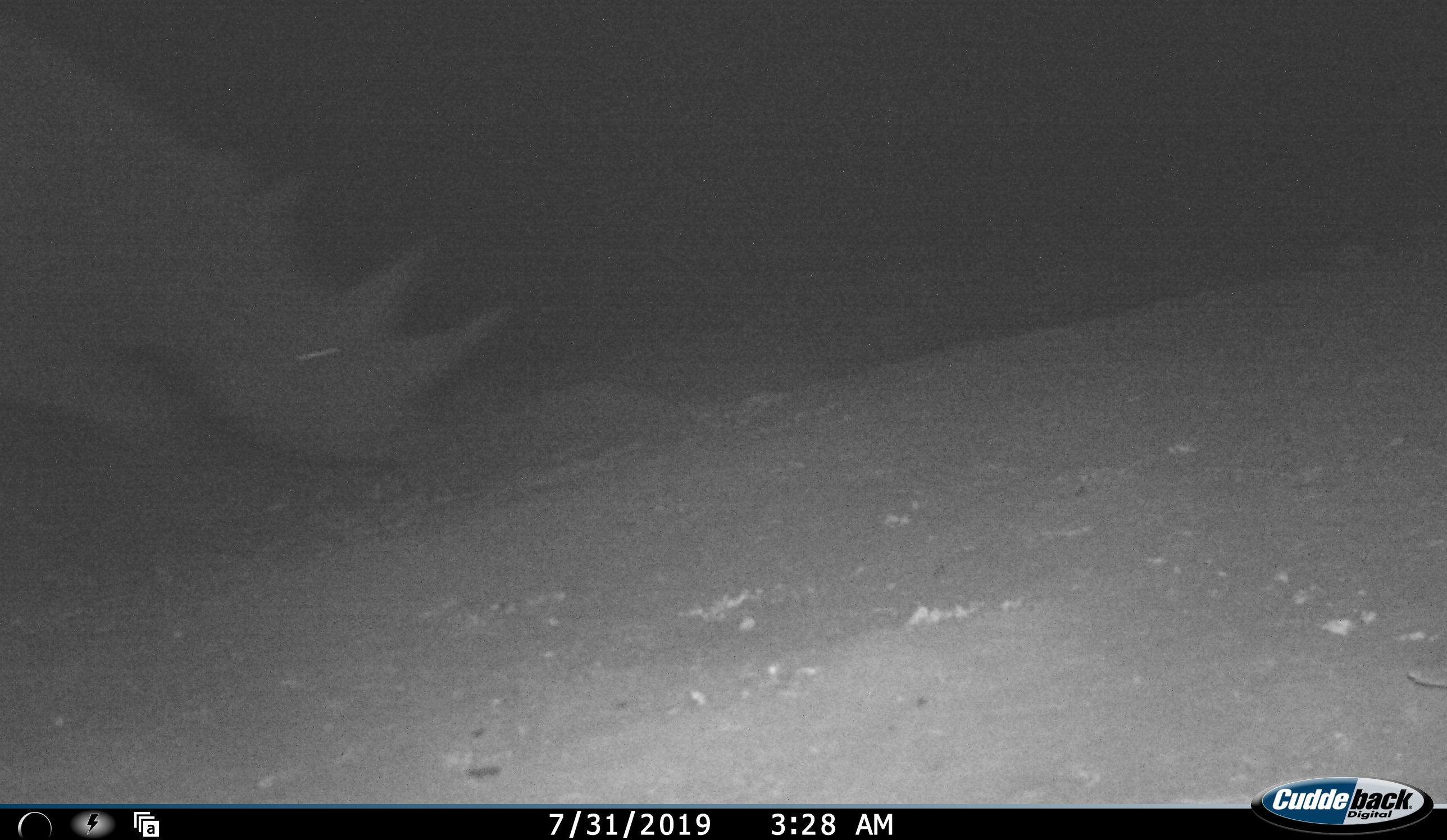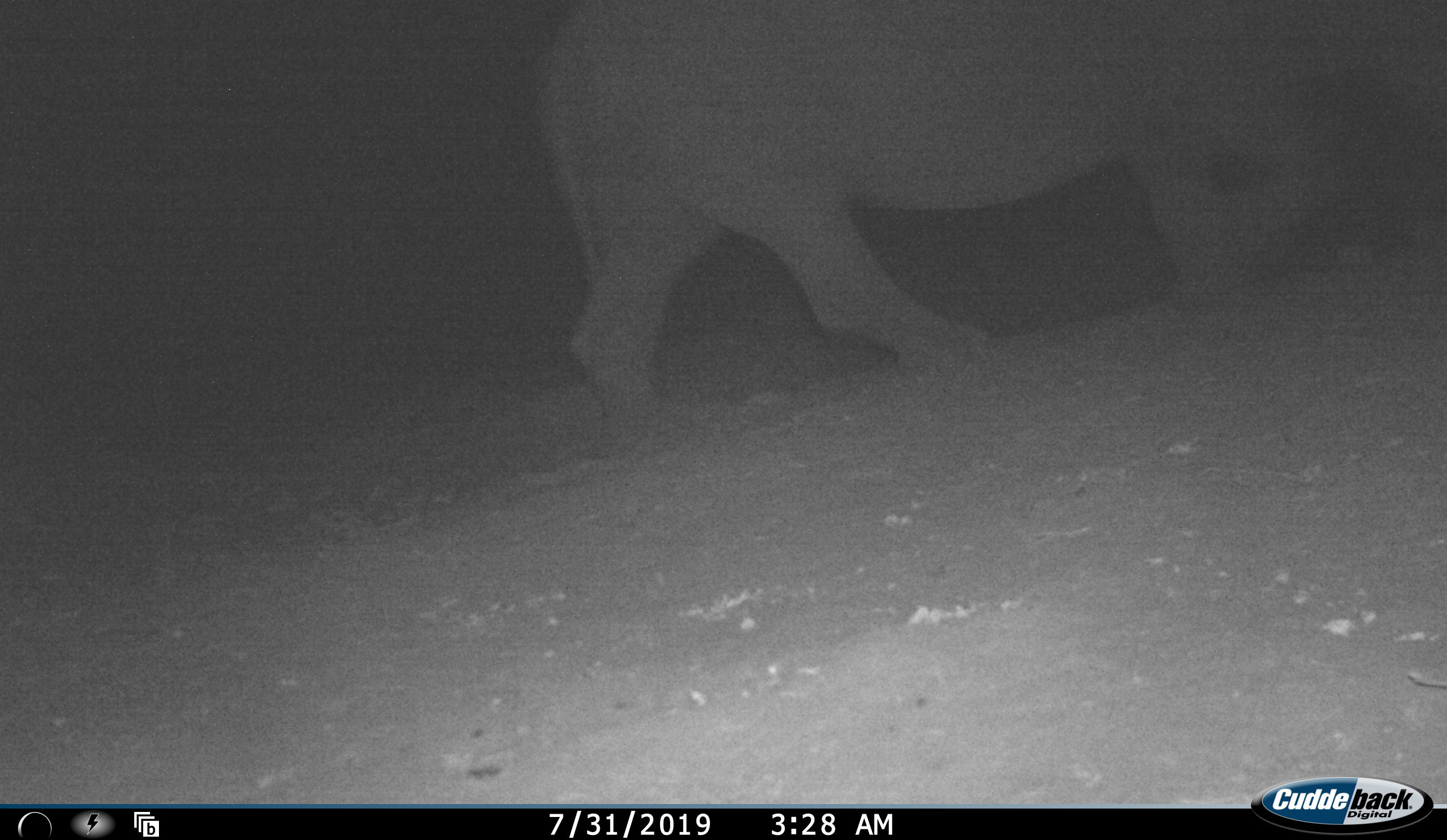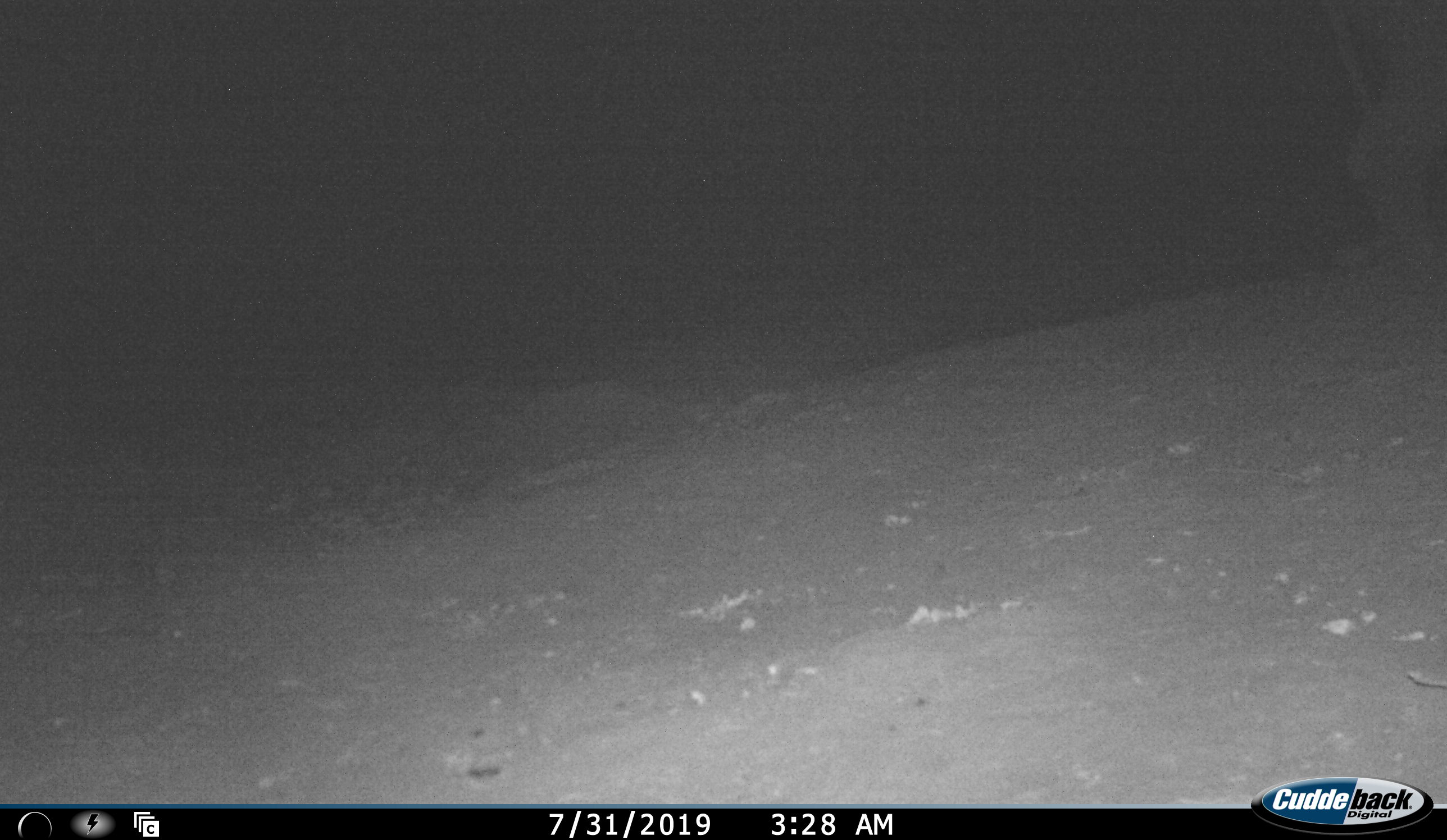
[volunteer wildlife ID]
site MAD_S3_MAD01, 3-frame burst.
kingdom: Animalia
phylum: Chordata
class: Mammalia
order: Perissodactyla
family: Rhinocerotidae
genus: Diceros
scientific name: Diceros bicornis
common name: black rhinoceros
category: rhinocerosblack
Rhinocerosblack (black rhinoceros) (Diceros bicornis), count 1. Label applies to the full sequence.